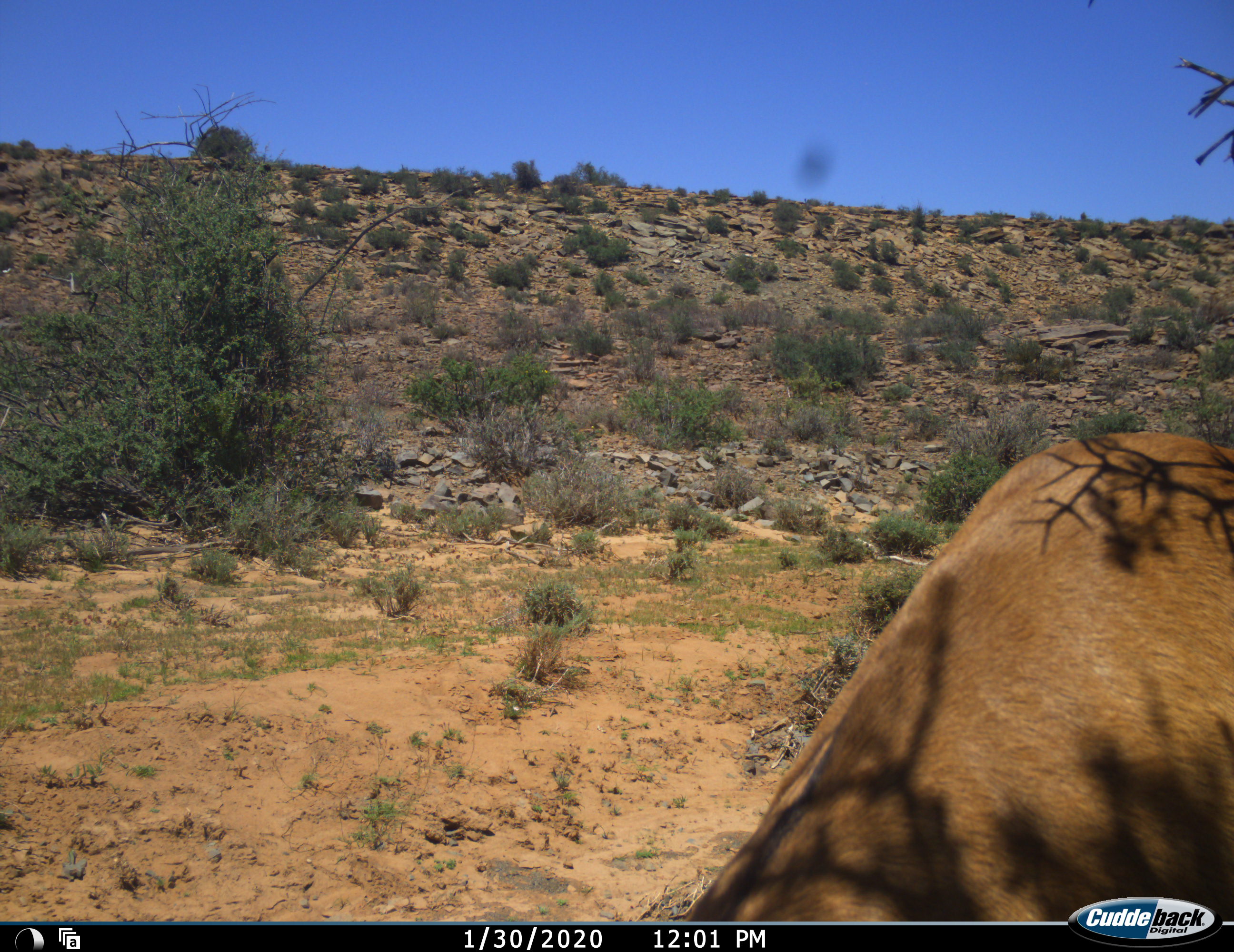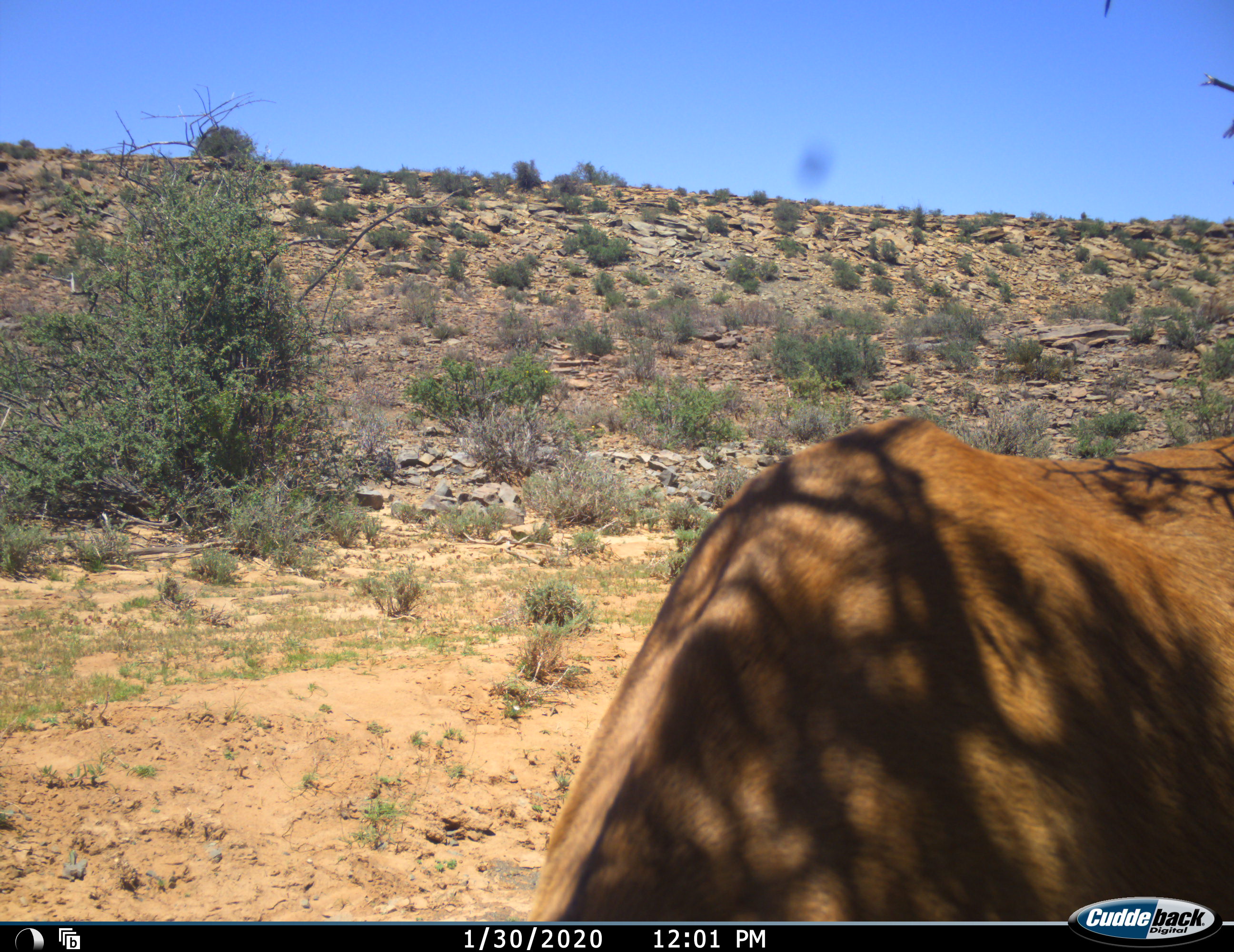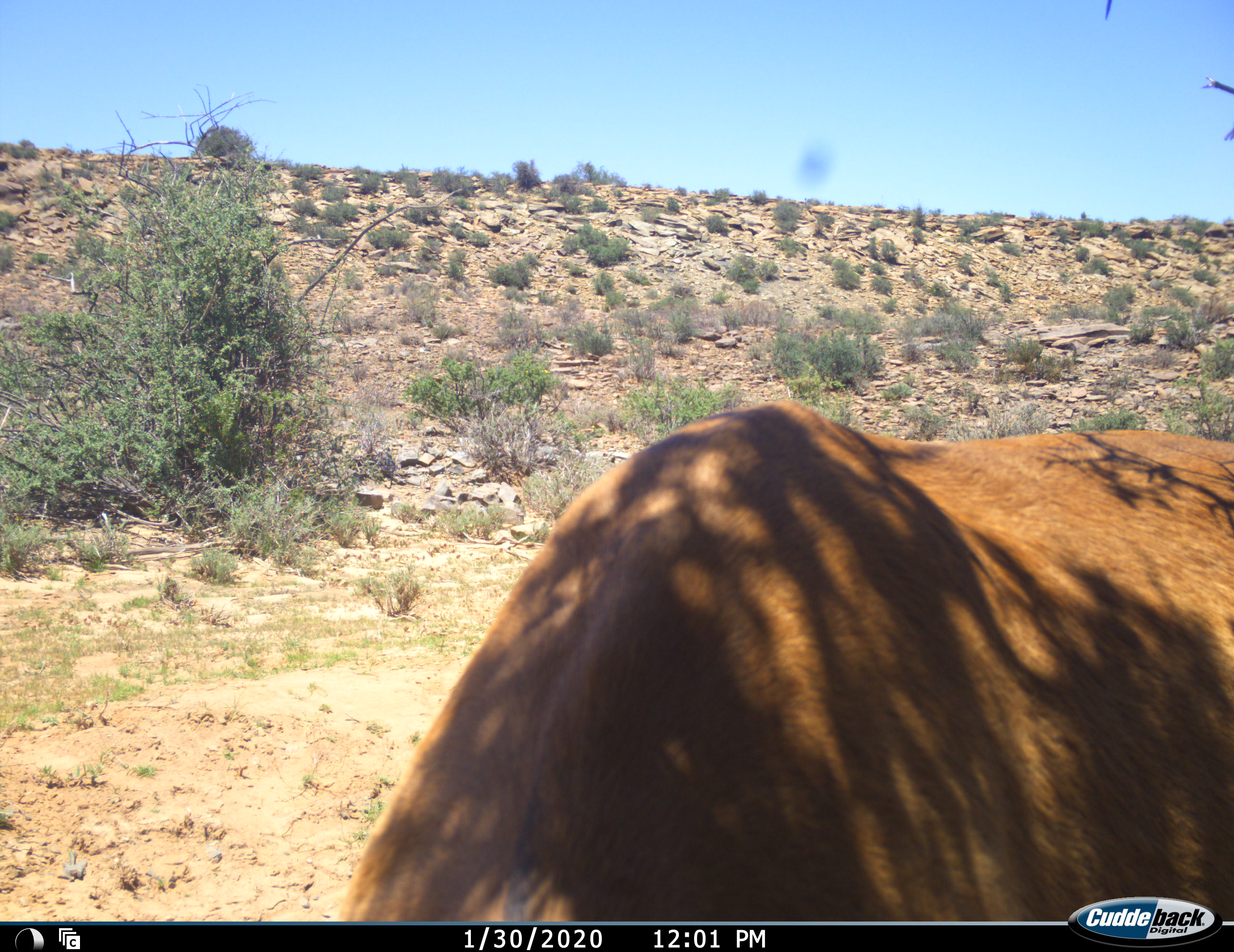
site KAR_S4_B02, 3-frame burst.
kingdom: Animalia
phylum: Chordata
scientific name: Vertebrata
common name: domestic animal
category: domesticanimal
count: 1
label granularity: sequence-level